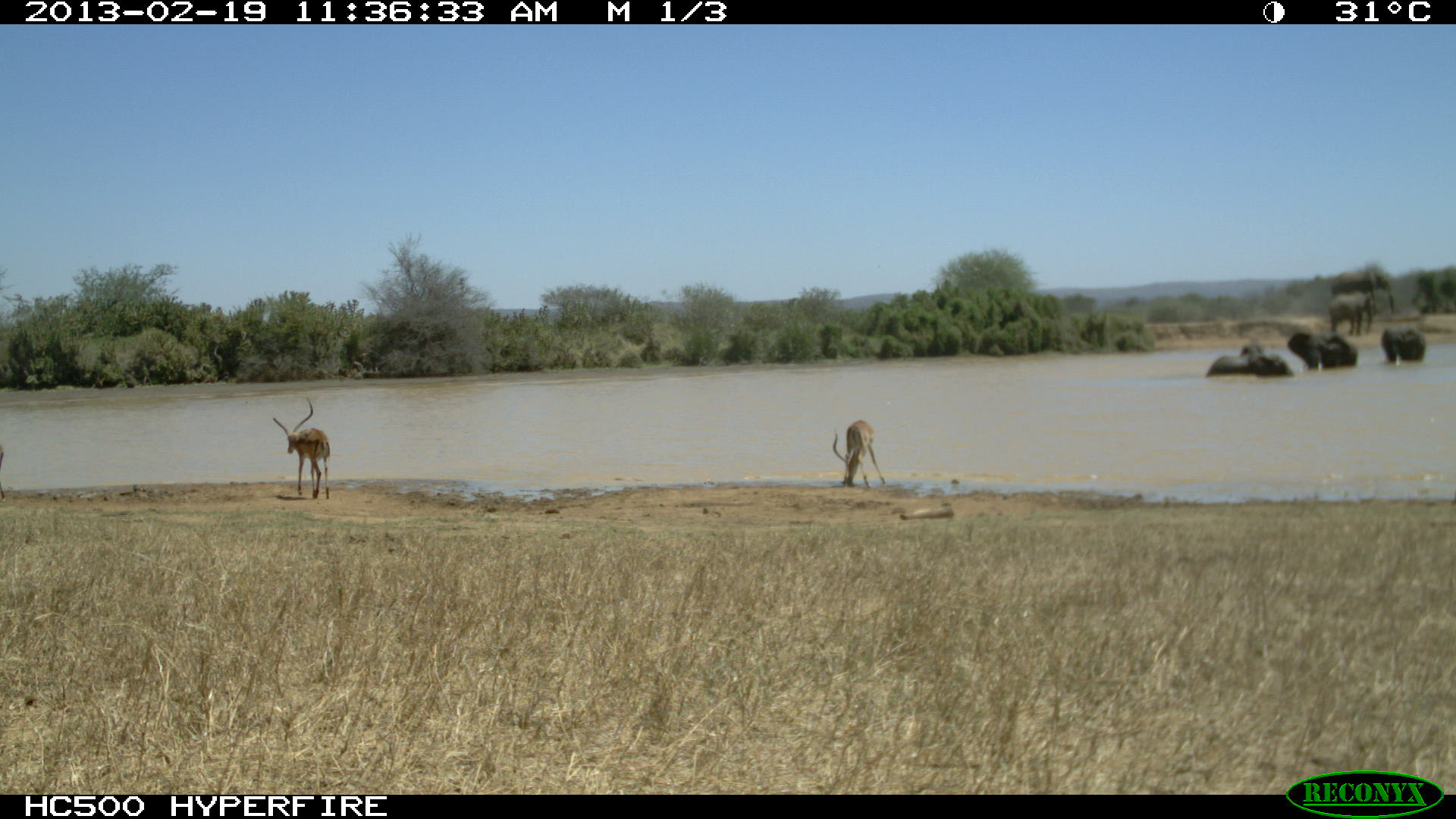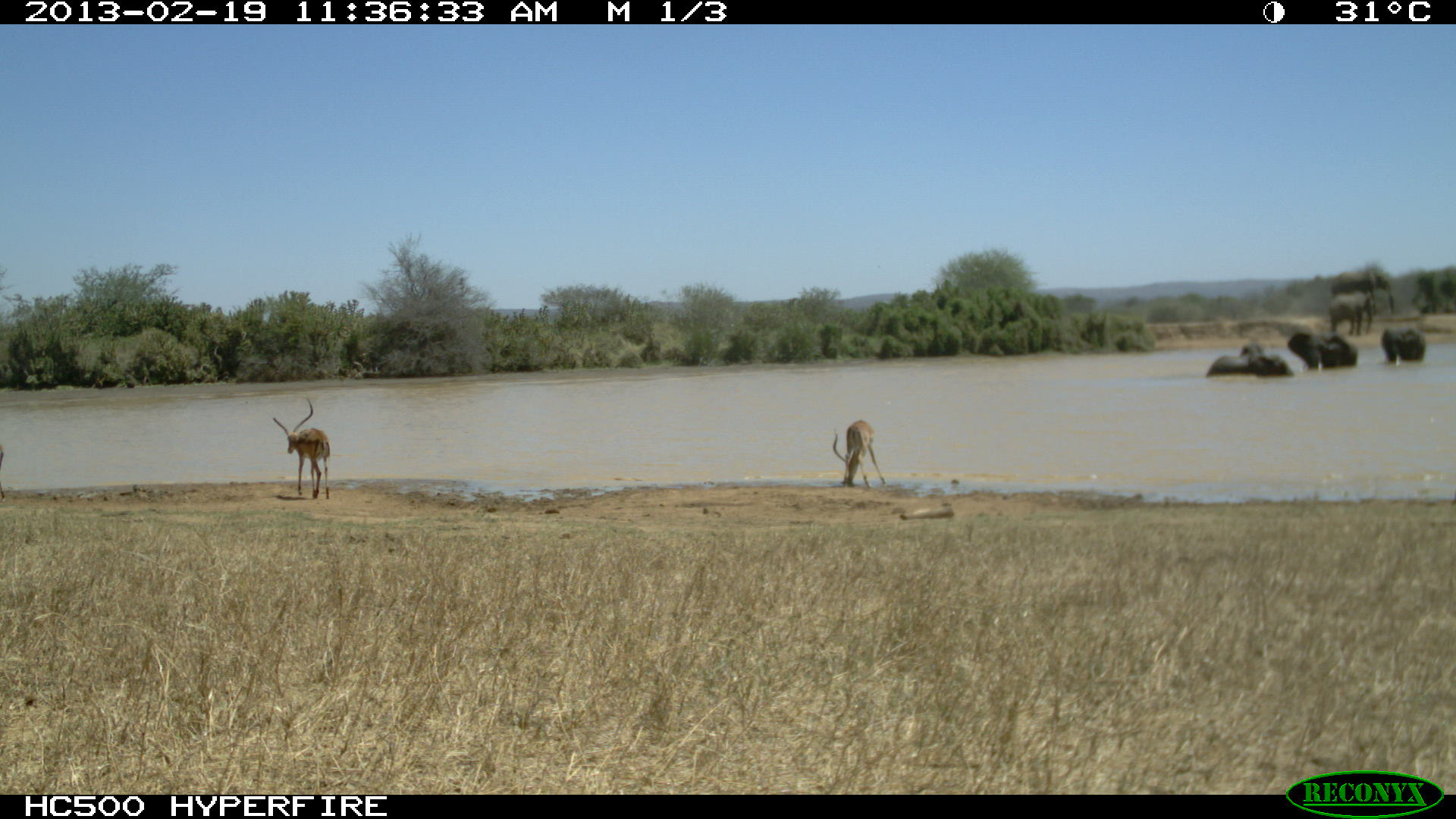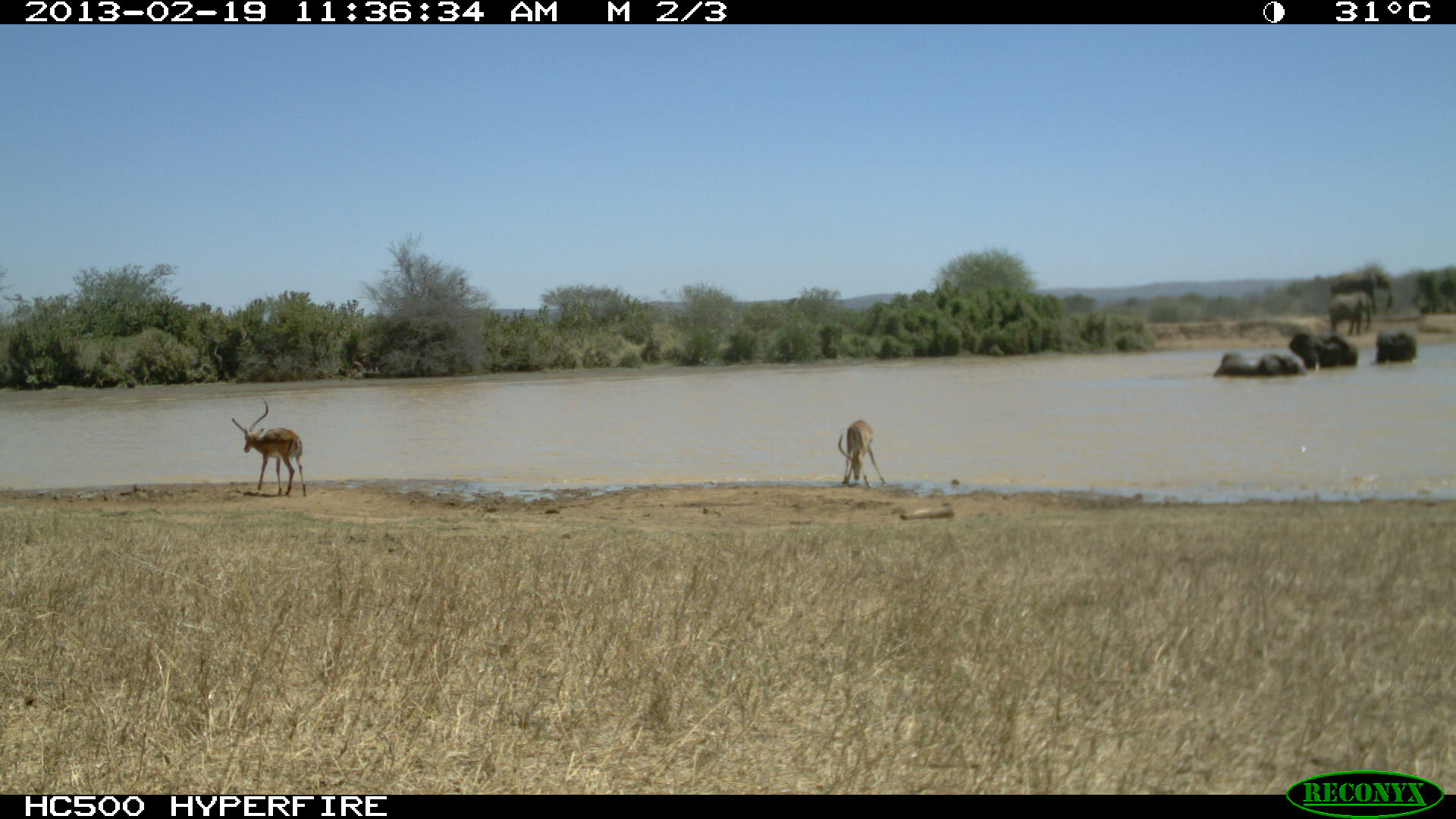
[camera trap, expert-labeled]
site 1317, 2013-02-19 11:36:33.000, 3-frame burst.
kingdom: Animalia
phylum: Chordata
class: Mammalia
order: Artiodactyla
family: Bovidae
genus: Aepyceros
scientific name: Aepyceros melampus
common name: impala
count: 5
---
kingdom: Animalia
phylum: Chordata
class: Mammalia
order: Proboscidea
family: Elephantidae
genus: Loxodonta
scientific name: Loxodonta africana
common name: african bush elephant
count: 2